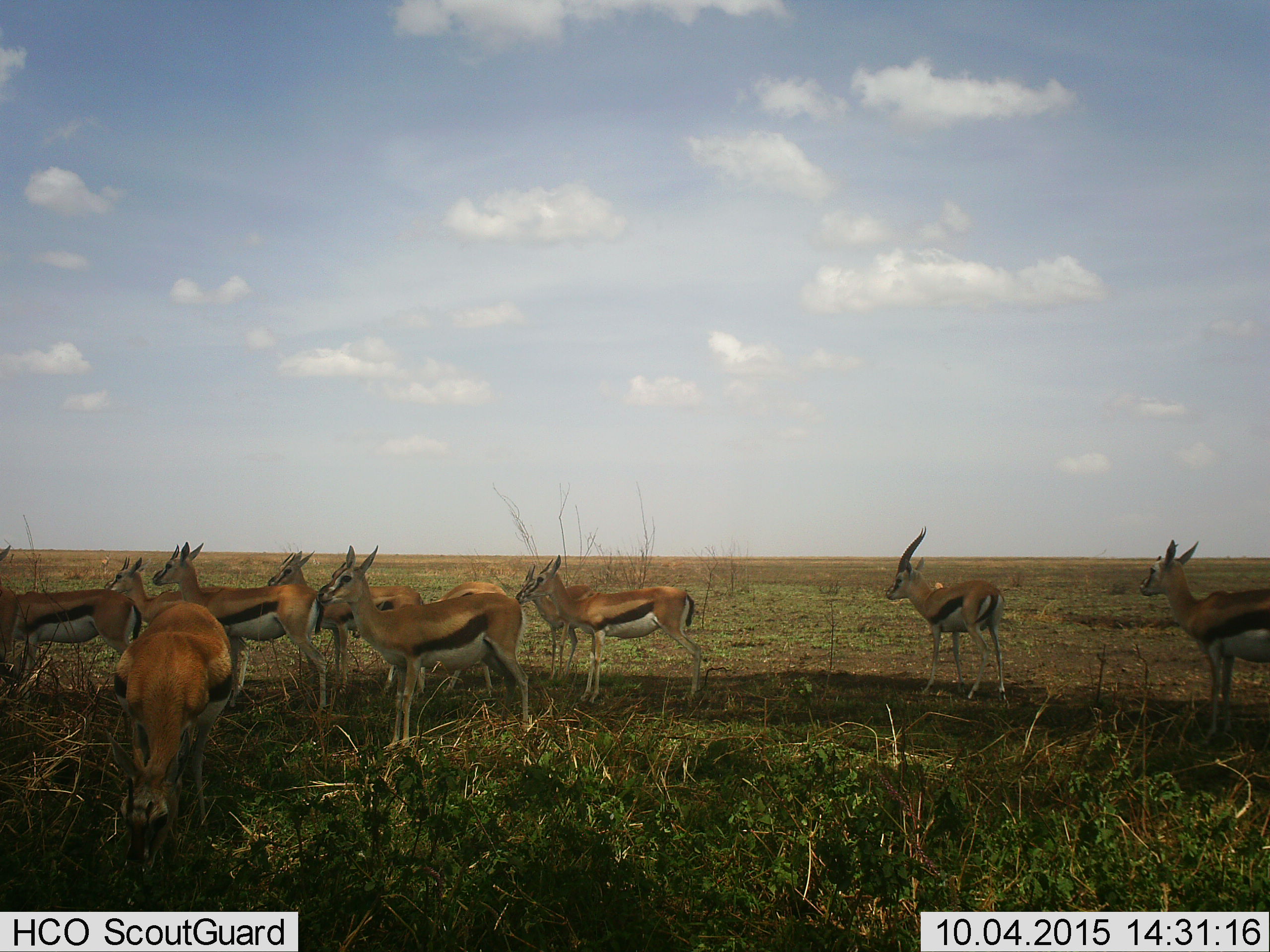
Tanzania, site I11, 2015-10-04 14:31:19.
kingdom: Animalia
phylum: Chordata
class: Mammalia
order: Artiodactyla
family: Bovidae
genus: Eudorcas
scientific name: Eudorcas thomsonii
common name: thomson's gazelle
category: gazellethomsons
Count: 11-50.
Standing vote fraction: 100%.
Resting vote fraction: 0%.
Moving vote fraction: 10%.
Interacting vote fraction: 0%.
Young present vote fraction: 10%.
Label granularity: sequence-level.